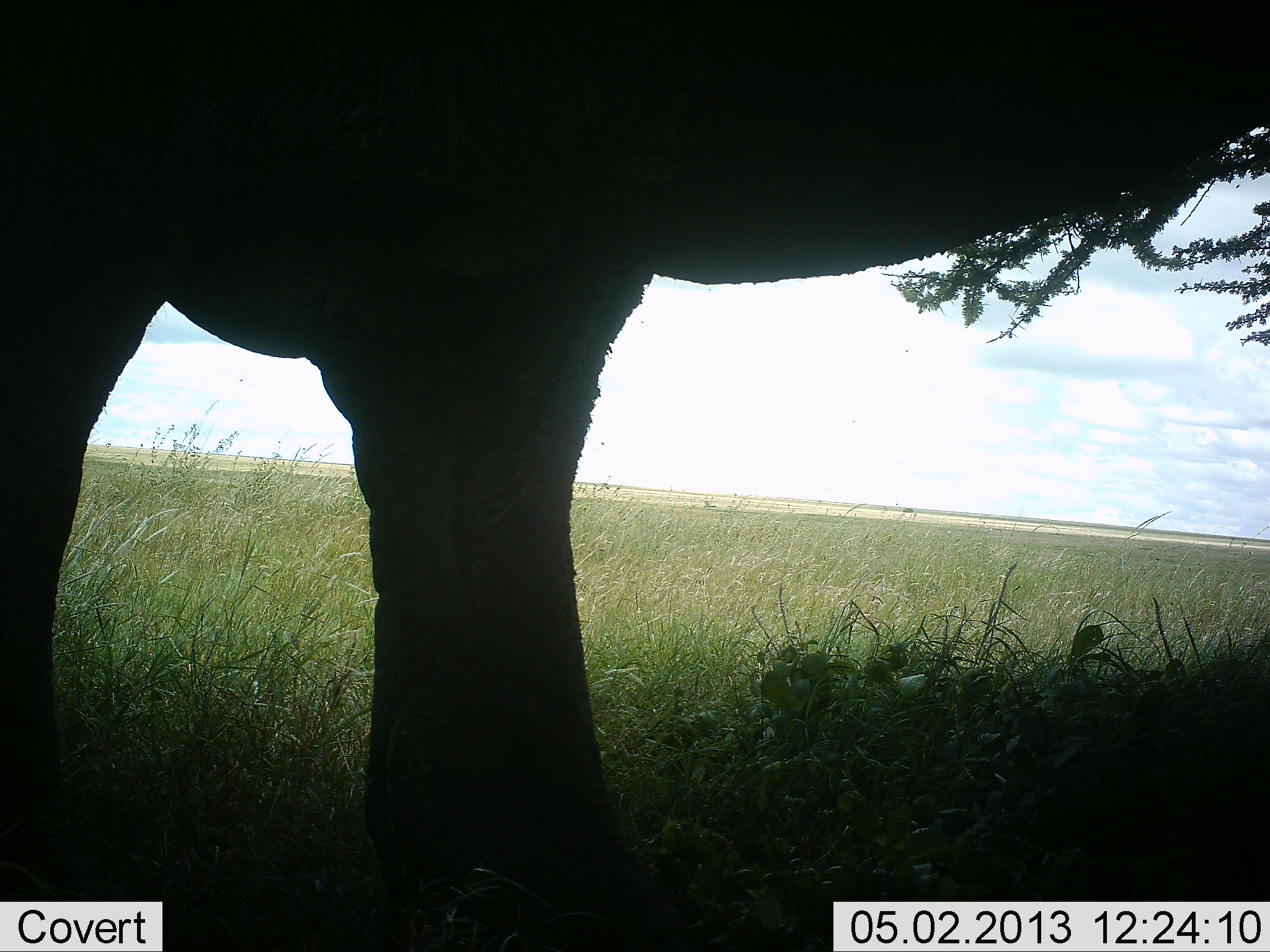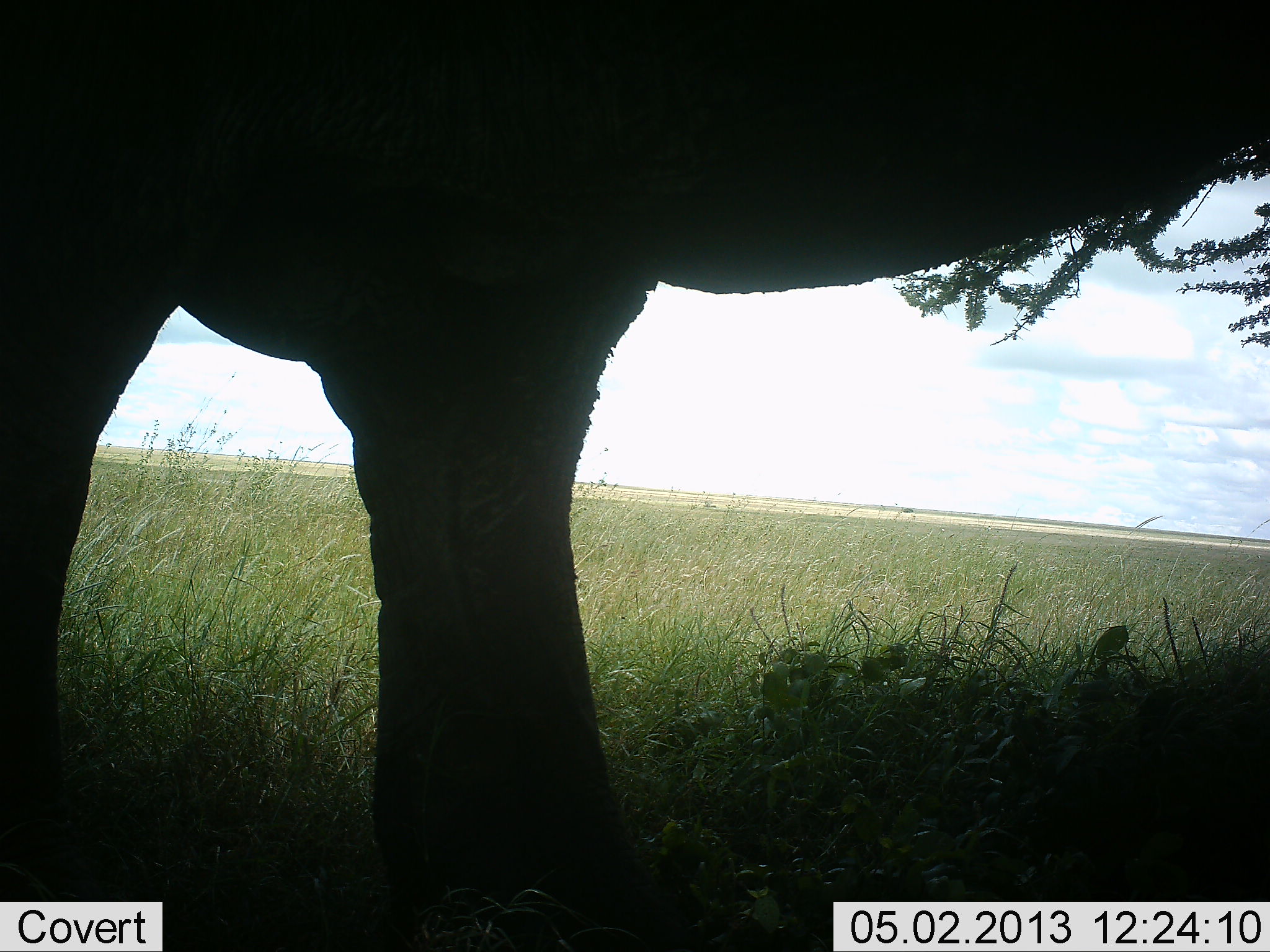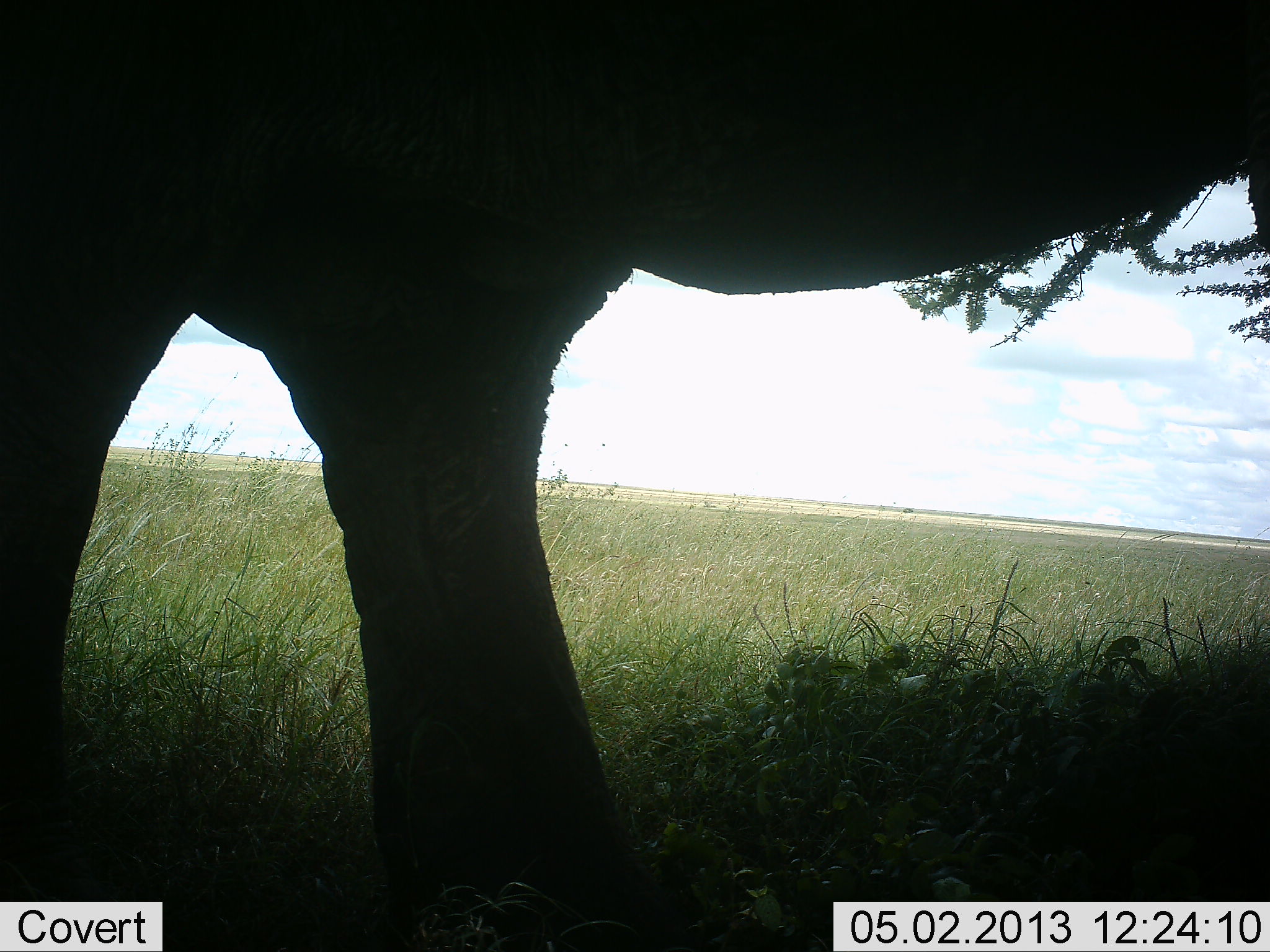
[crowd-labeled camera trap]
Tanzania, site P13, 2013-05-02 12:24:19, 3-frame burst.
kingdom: Animalia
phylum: Chordata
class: Mammalia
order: Proboscidea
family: Elephantidae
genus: Loxodonta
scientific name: Loxodonta africana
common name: african bush elephant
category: elephant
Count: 1.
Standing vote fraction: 87%.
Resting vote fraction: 0%.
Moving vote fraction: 0%.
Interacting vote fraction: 6%.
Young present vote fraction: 0%.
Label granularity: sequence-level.